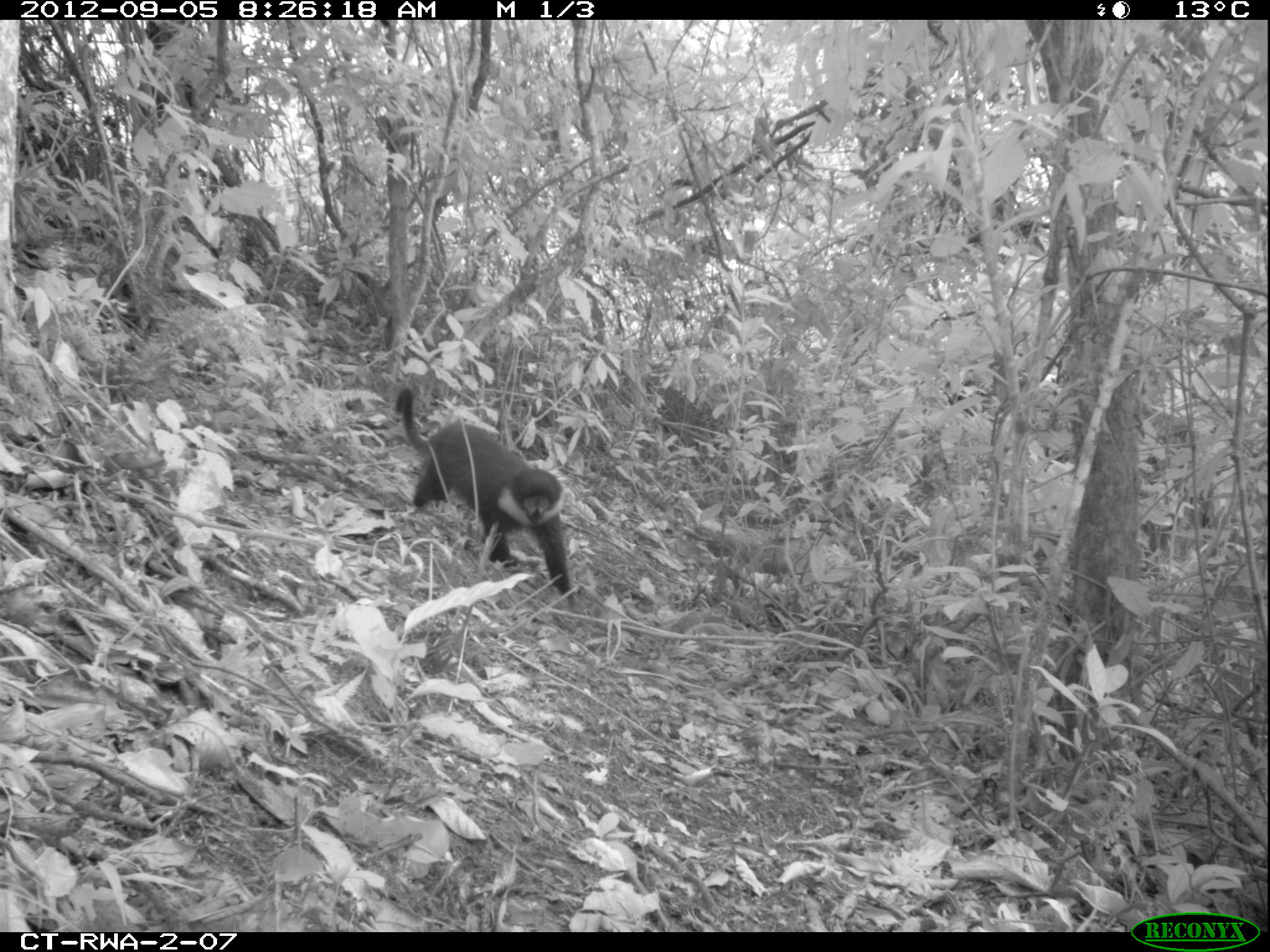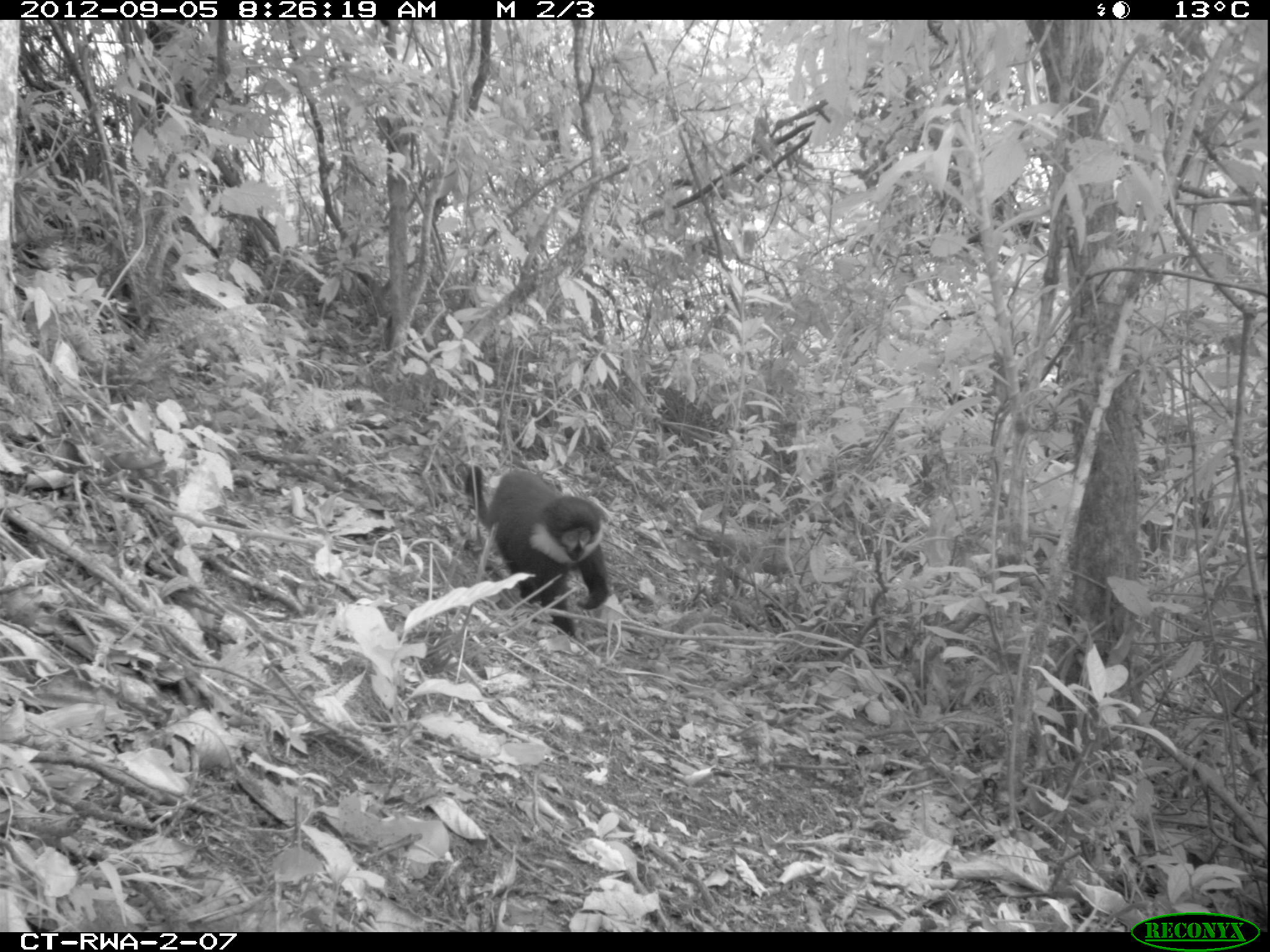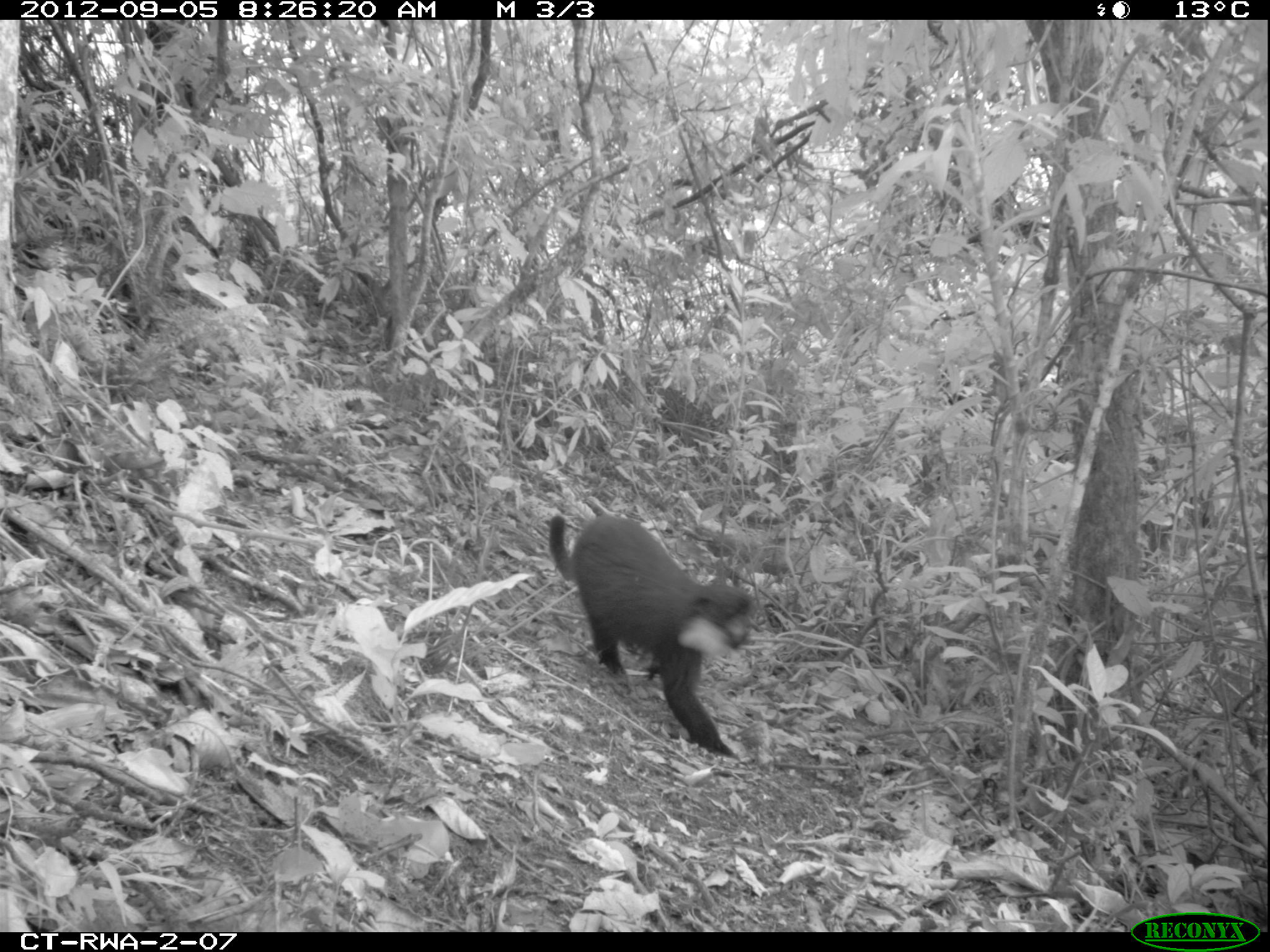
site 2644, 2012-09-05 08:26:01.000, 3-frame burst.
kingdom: Animalia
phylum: Chordata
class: Mammalia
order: Primates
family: Cercopithecidae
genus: Allochrocebus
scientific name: Allochrocebus lhoesti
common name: l'hoest's monkey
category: cercopithecus lhoesti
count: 2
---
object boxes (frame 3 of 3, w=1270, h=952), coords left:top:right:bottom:
cercopithecus lhoesti: 544:509:754:755